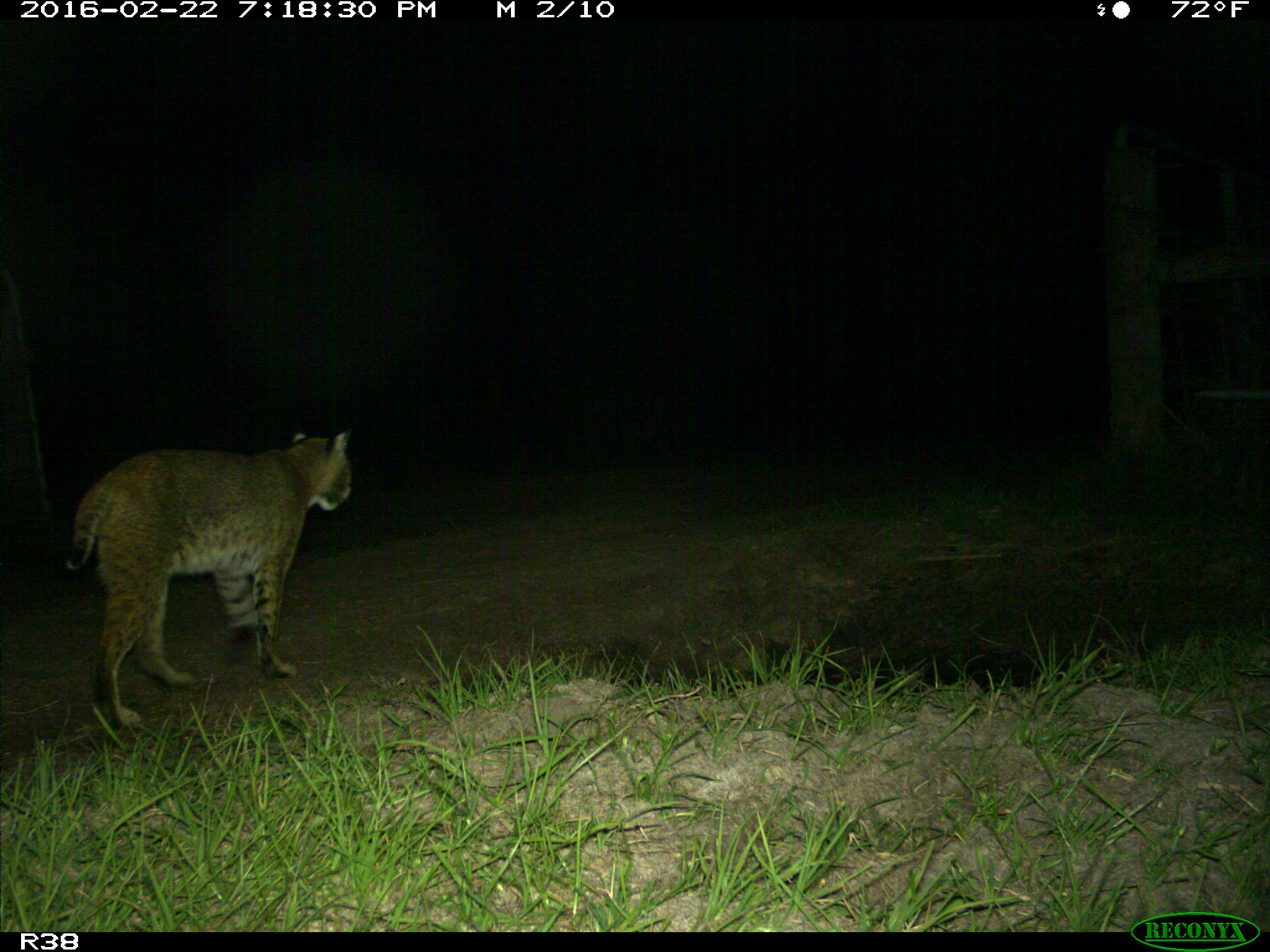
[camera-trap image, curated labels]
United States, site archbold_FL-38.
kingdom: Animalia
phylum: Chordata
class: Mammalia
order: Carnivora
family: Felidae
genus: Lynx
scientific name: Lynx rufus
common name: bobcat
Lynx rufus (bobcat).